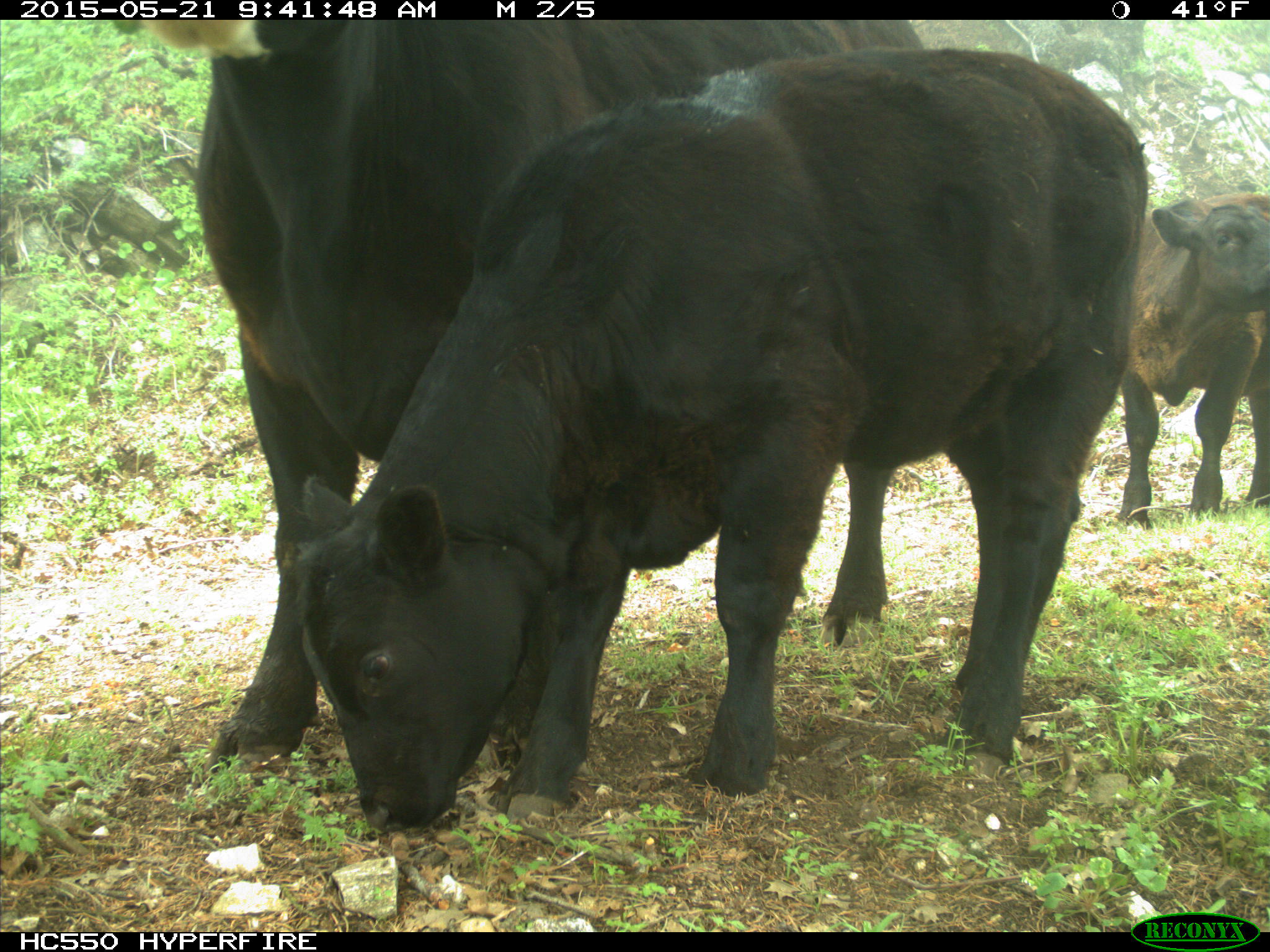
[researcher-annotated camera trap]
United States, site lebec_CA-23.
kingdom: Animalia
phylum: Chordata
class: Mammalia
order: Artiodactyla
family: Bovidae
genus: Bos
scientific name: Bos taurus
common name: domestic cow